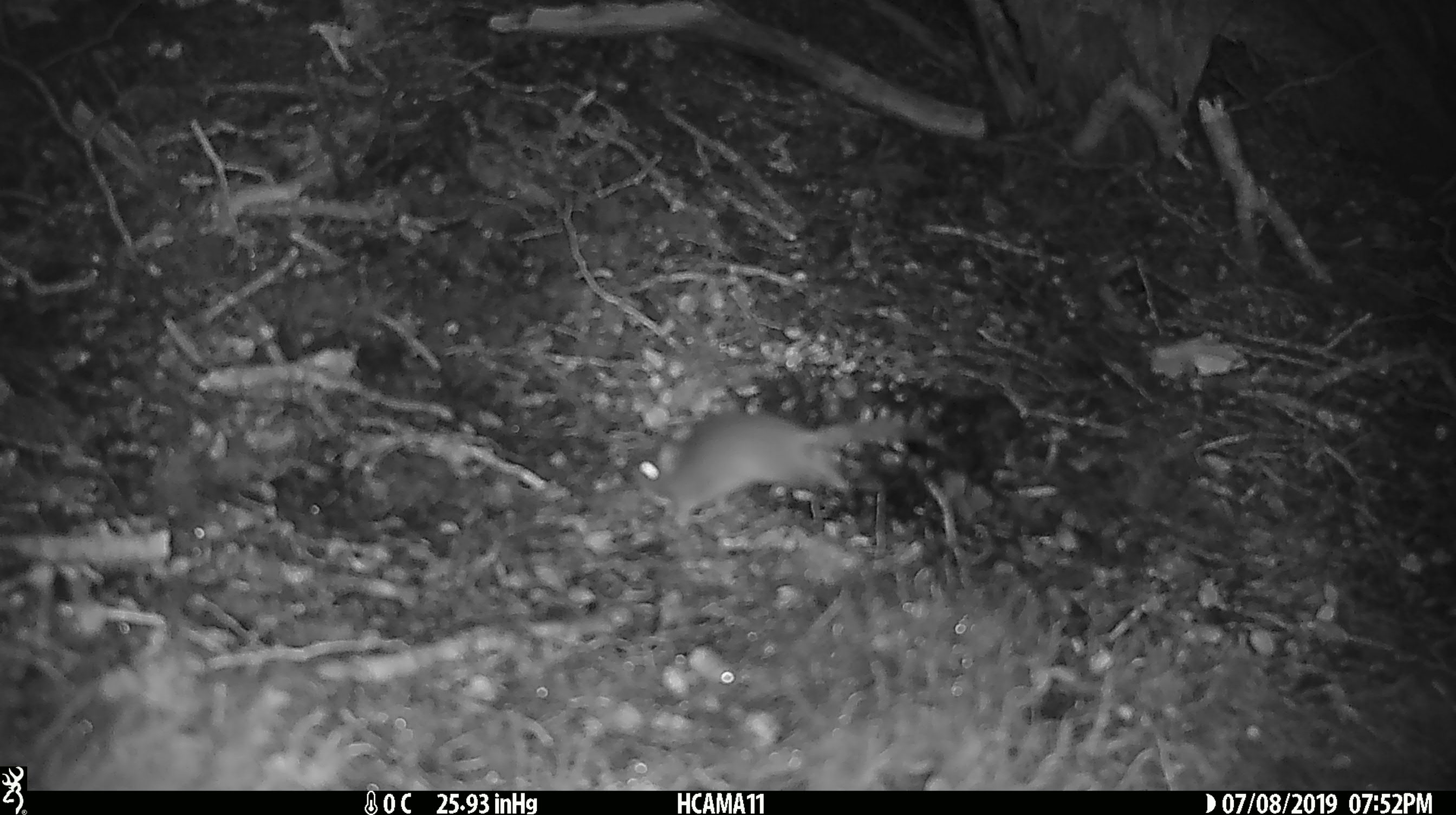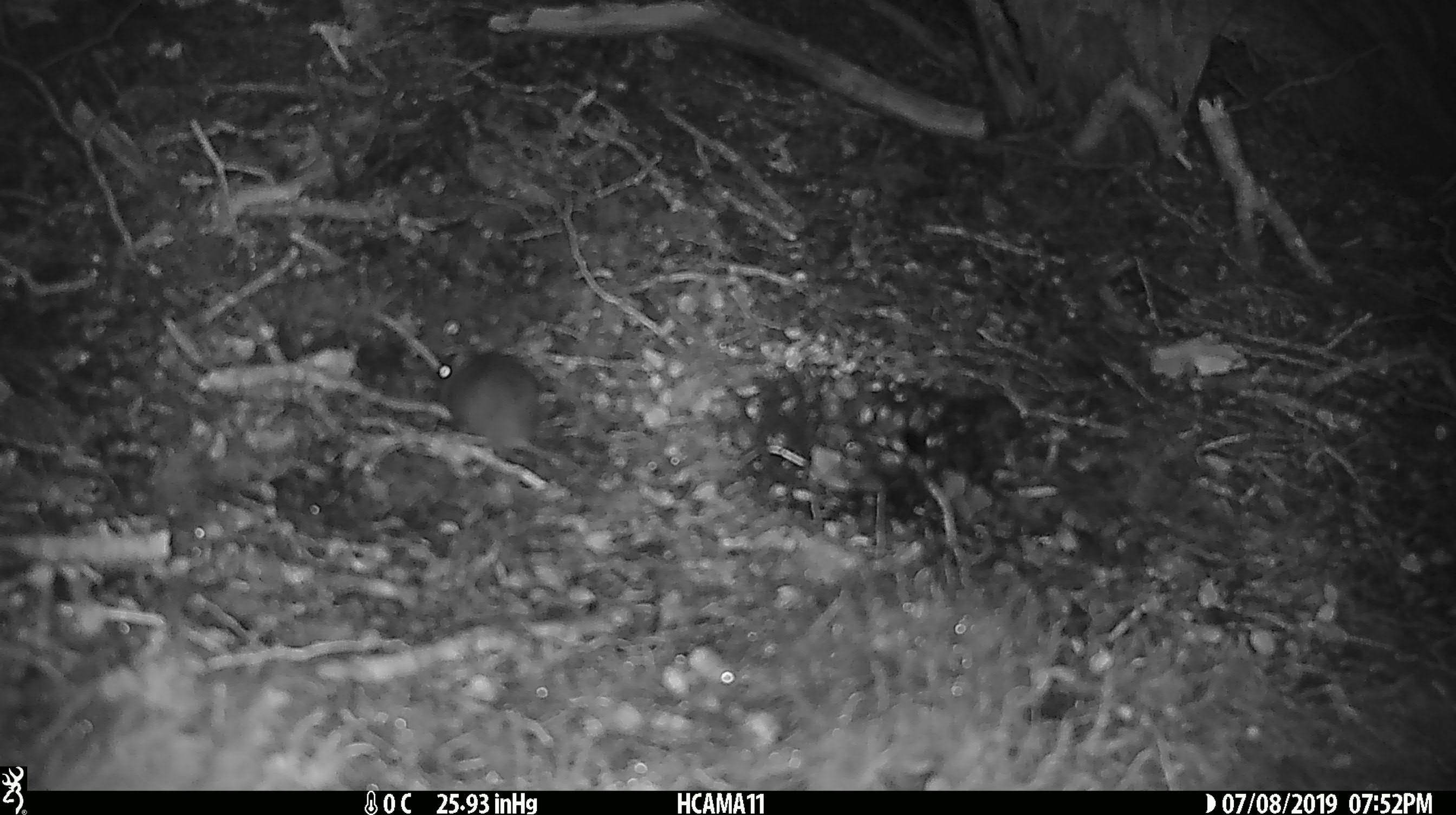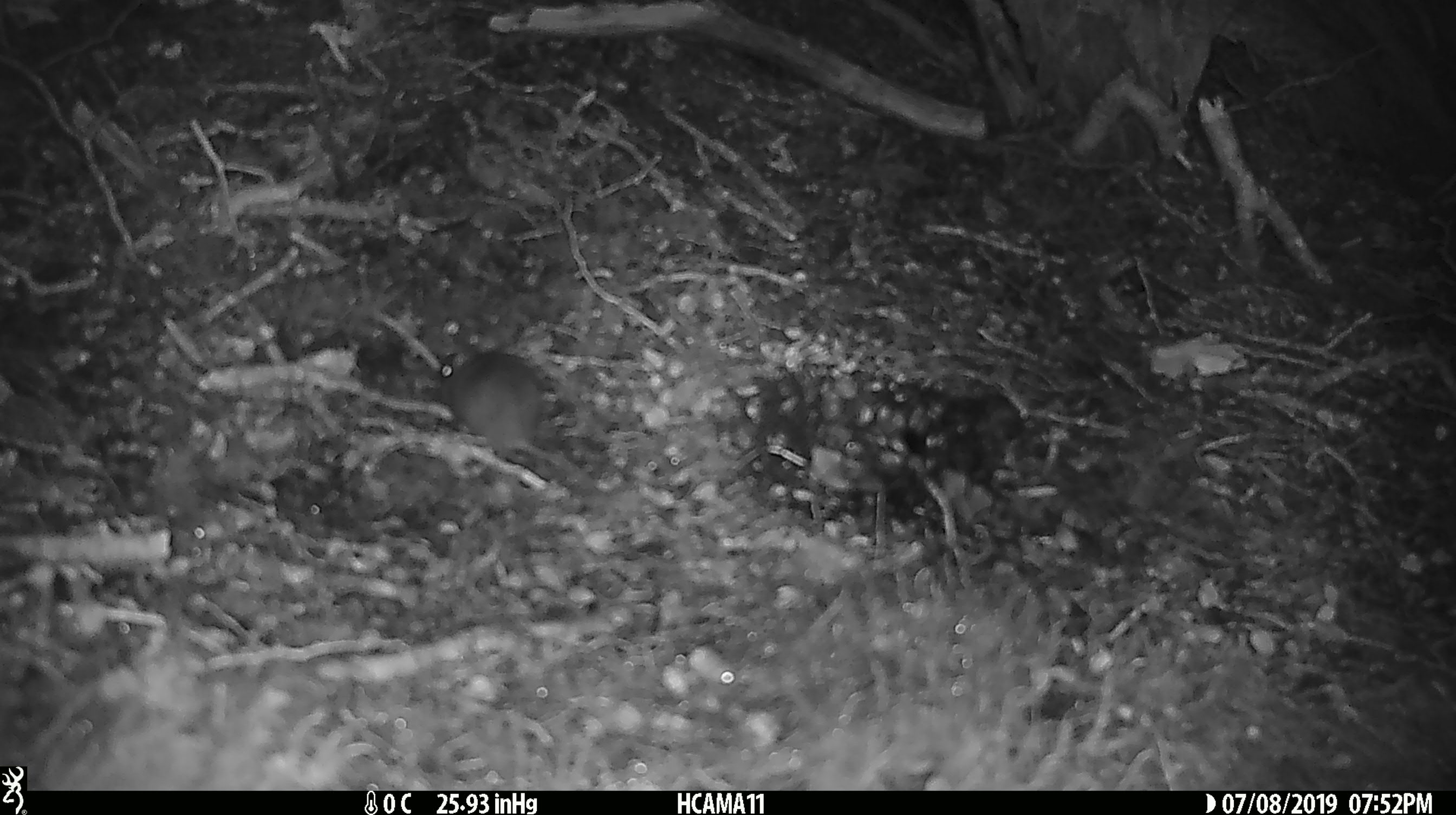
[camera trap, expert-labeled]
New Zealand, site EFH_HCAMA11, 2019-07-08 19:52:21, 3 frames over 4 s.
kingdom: Animalia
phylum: Chordata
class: Mammalia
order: Rodentia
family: Muridae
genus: Mus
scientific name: Mus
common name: mouse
Mouse (Mus).